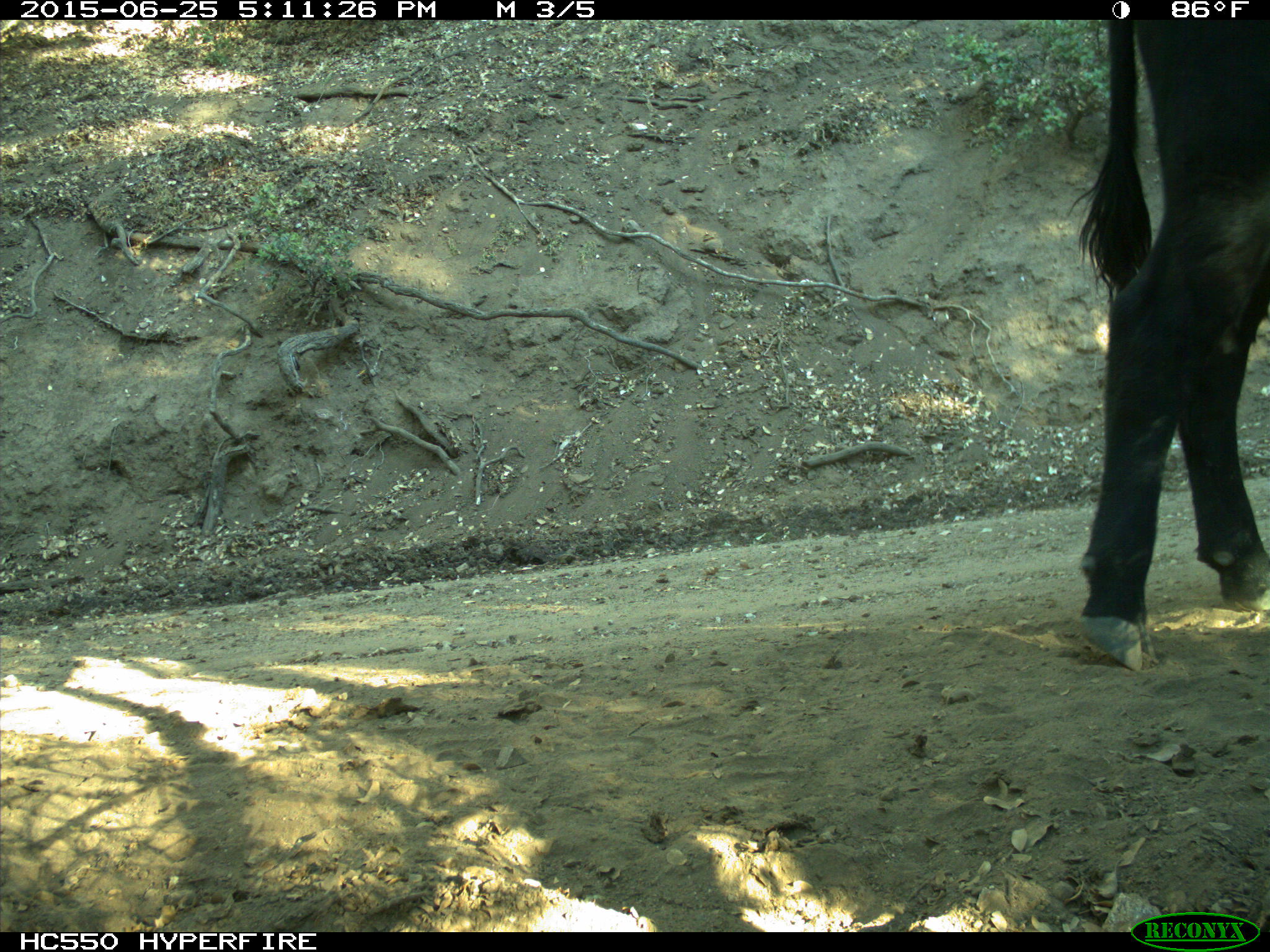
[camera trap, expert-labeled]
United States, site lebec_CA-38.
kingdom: Animalia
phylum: Chordata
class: Mammalia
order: Artiodactyla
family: Bovidae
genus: Bos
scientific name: Bos taurus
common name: domestic cow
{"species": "Bos taurus (domestic cow)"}